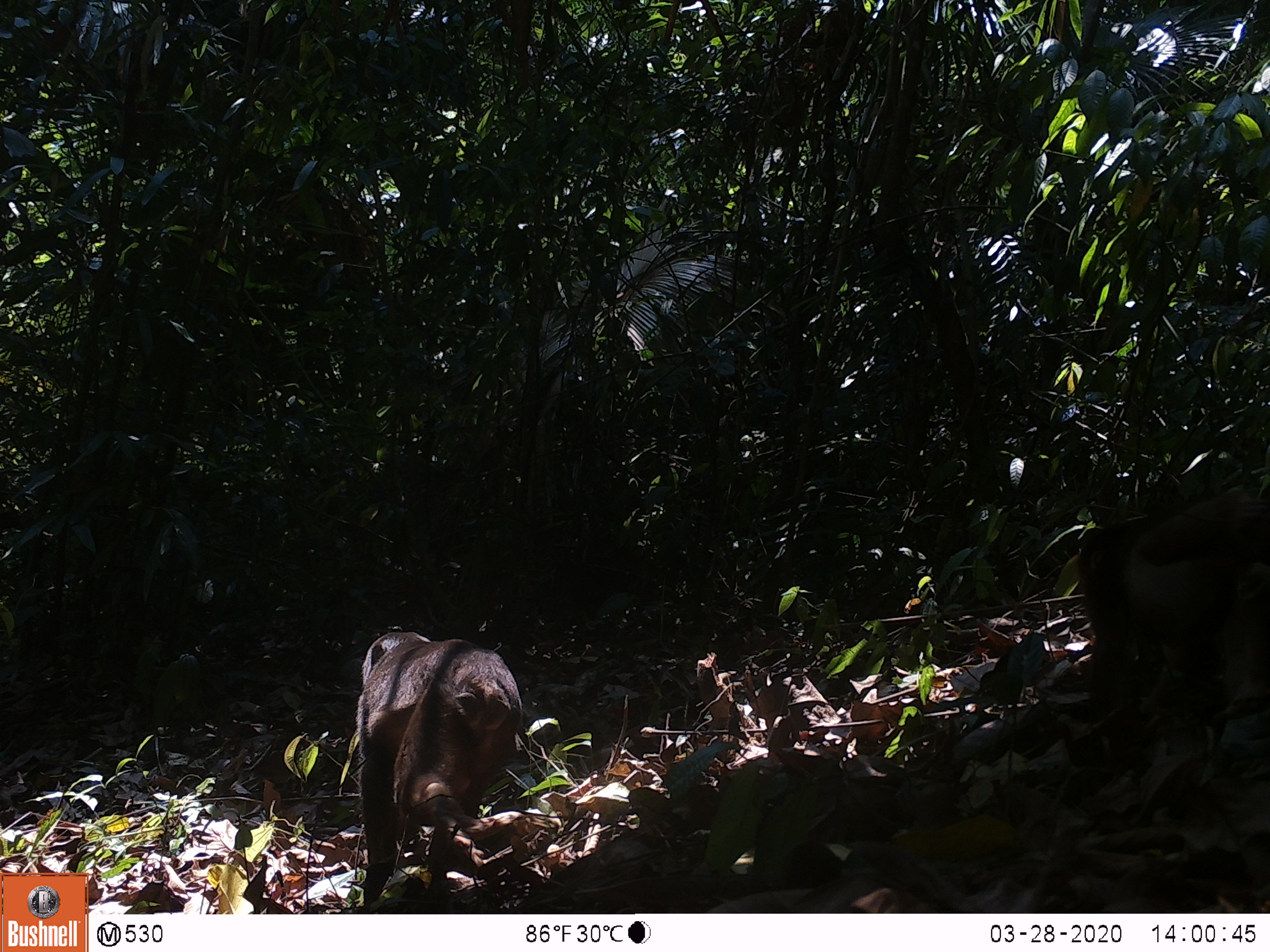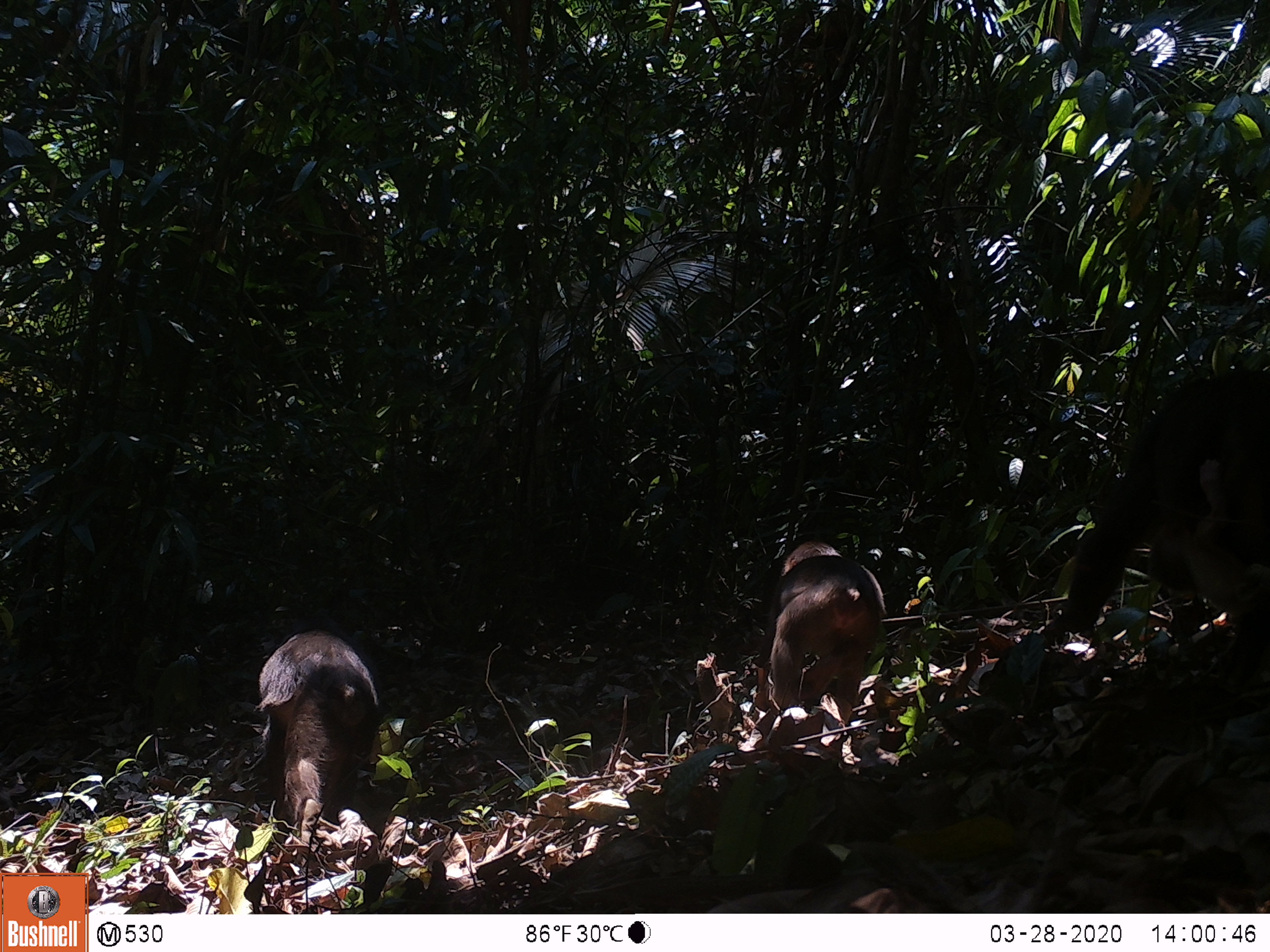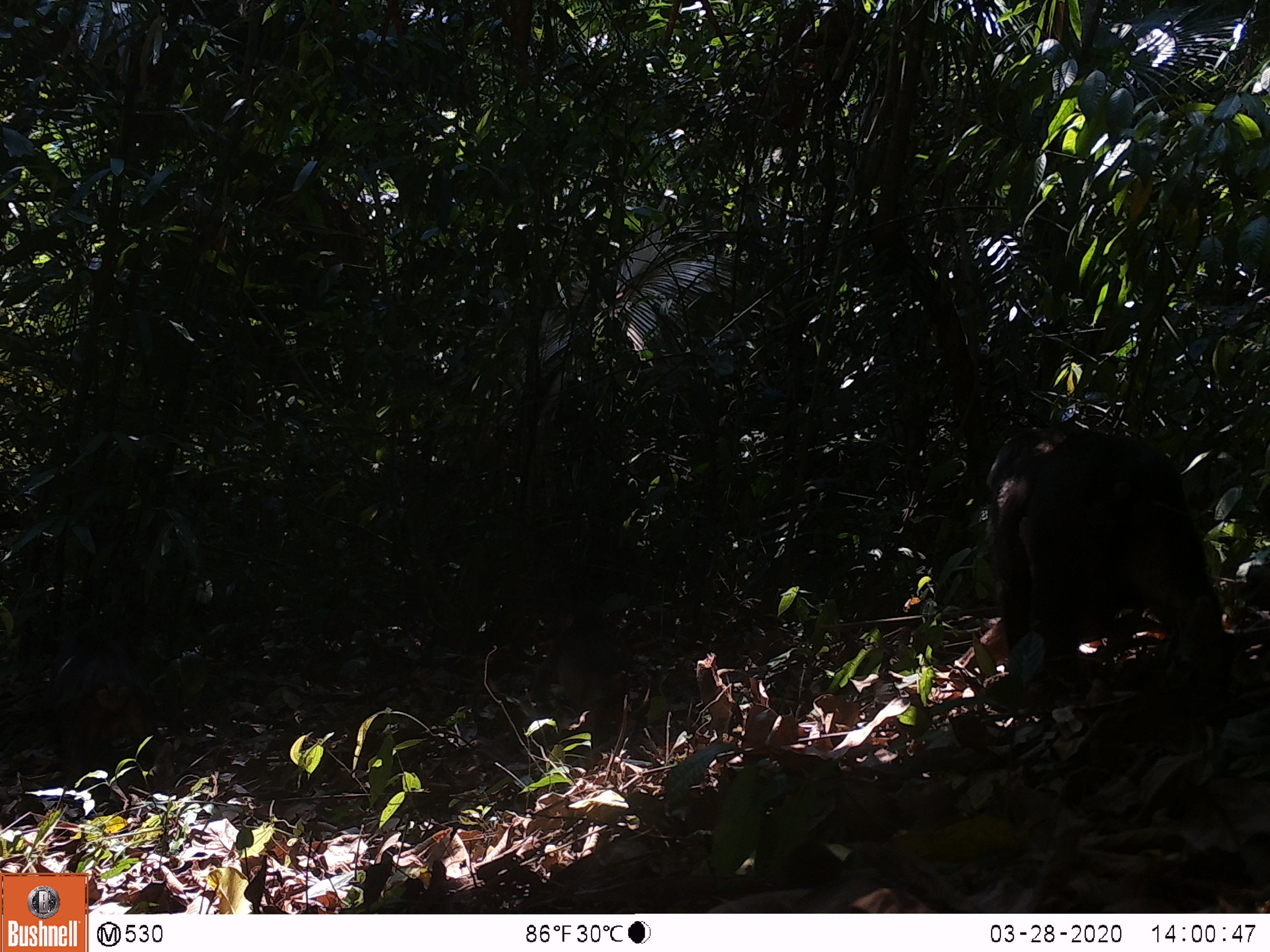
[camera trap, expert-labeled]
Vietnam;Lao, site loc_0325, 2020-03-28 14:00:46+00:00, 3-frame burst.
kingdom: Animalia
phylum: Chordata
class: Mammalia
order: Primates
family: Cercopithecidae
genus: Macaca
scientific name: Macaca arctoides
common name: stump-tailed macaque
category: stump tailed macaque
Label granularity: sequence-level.